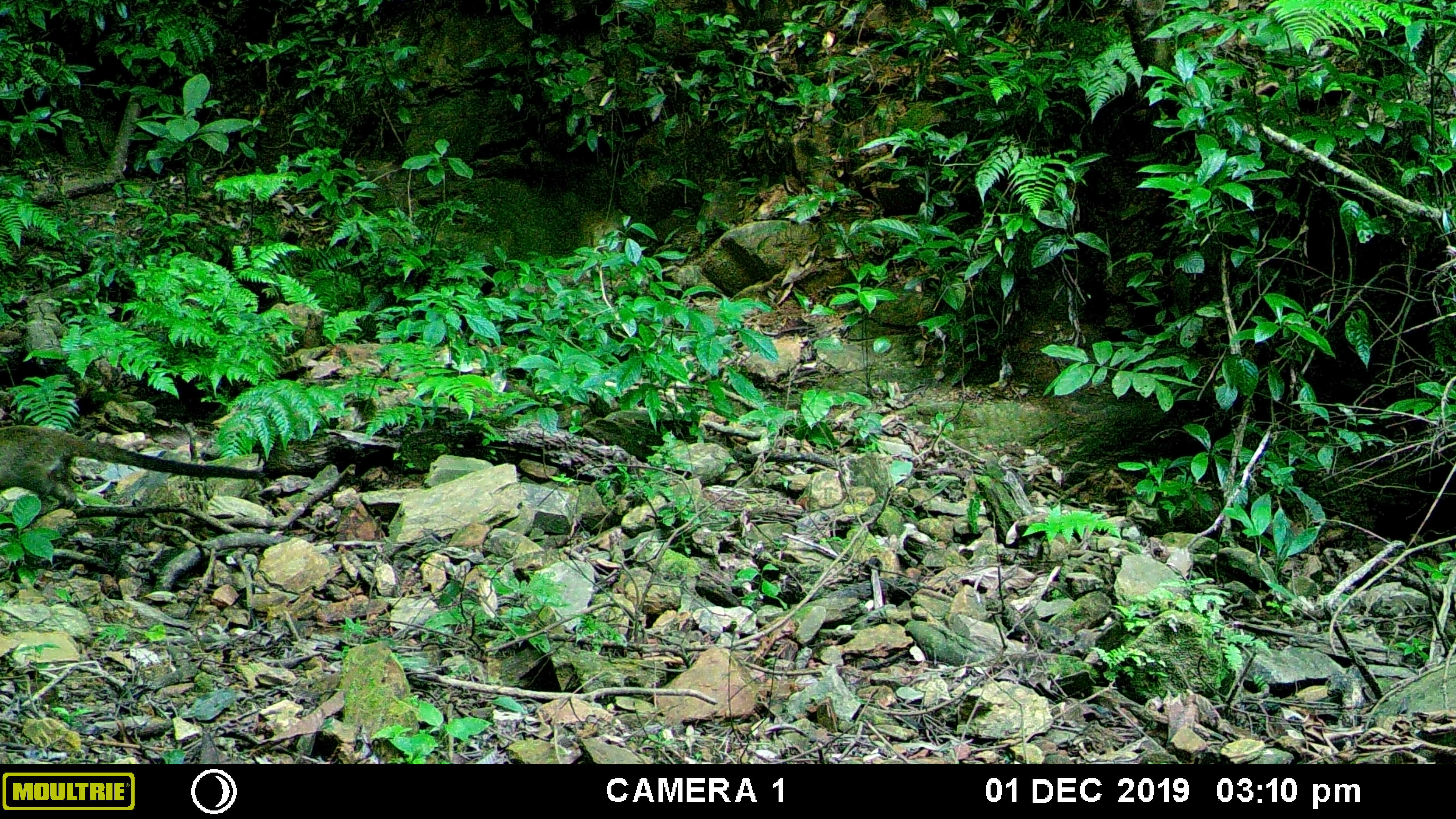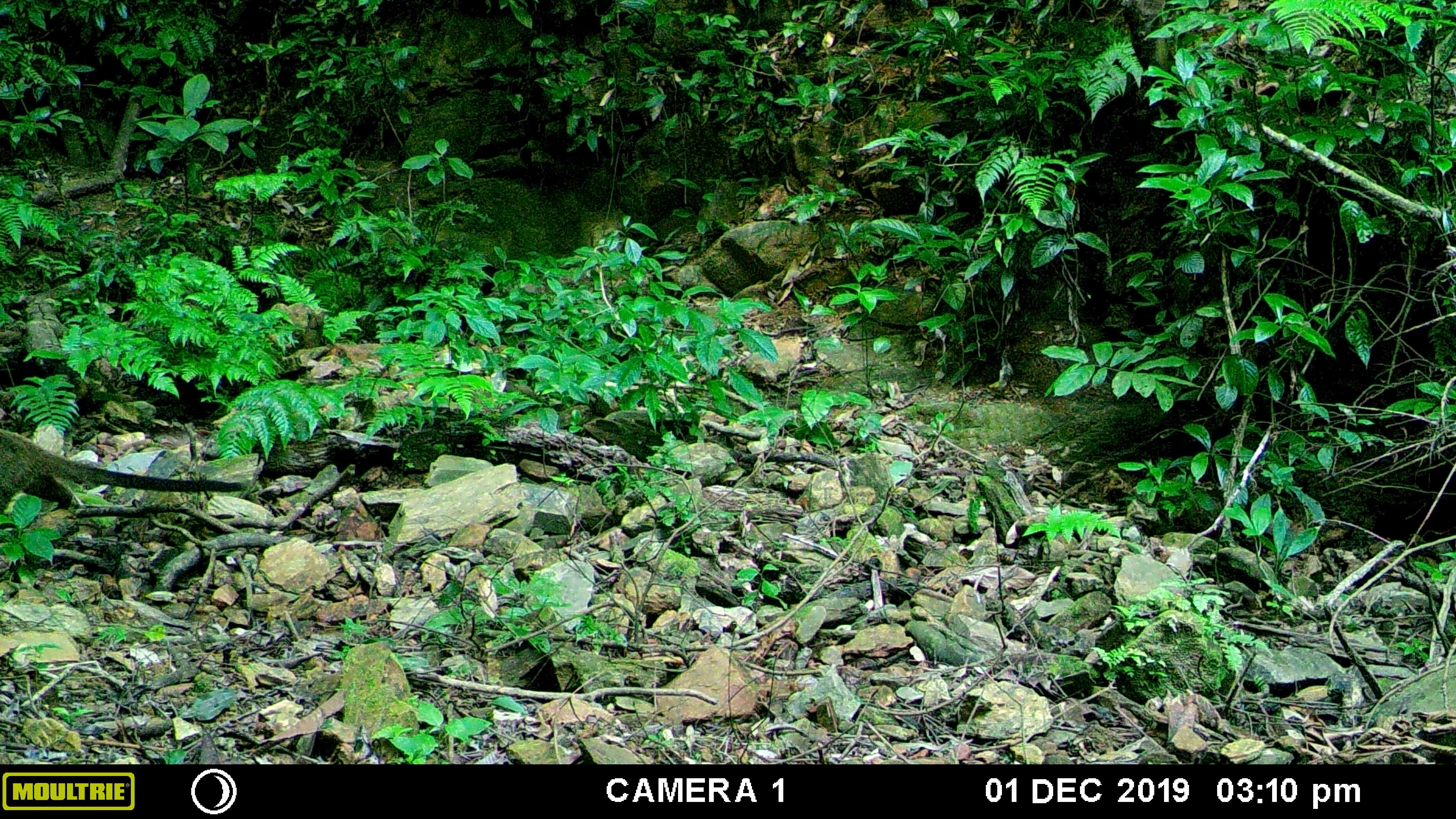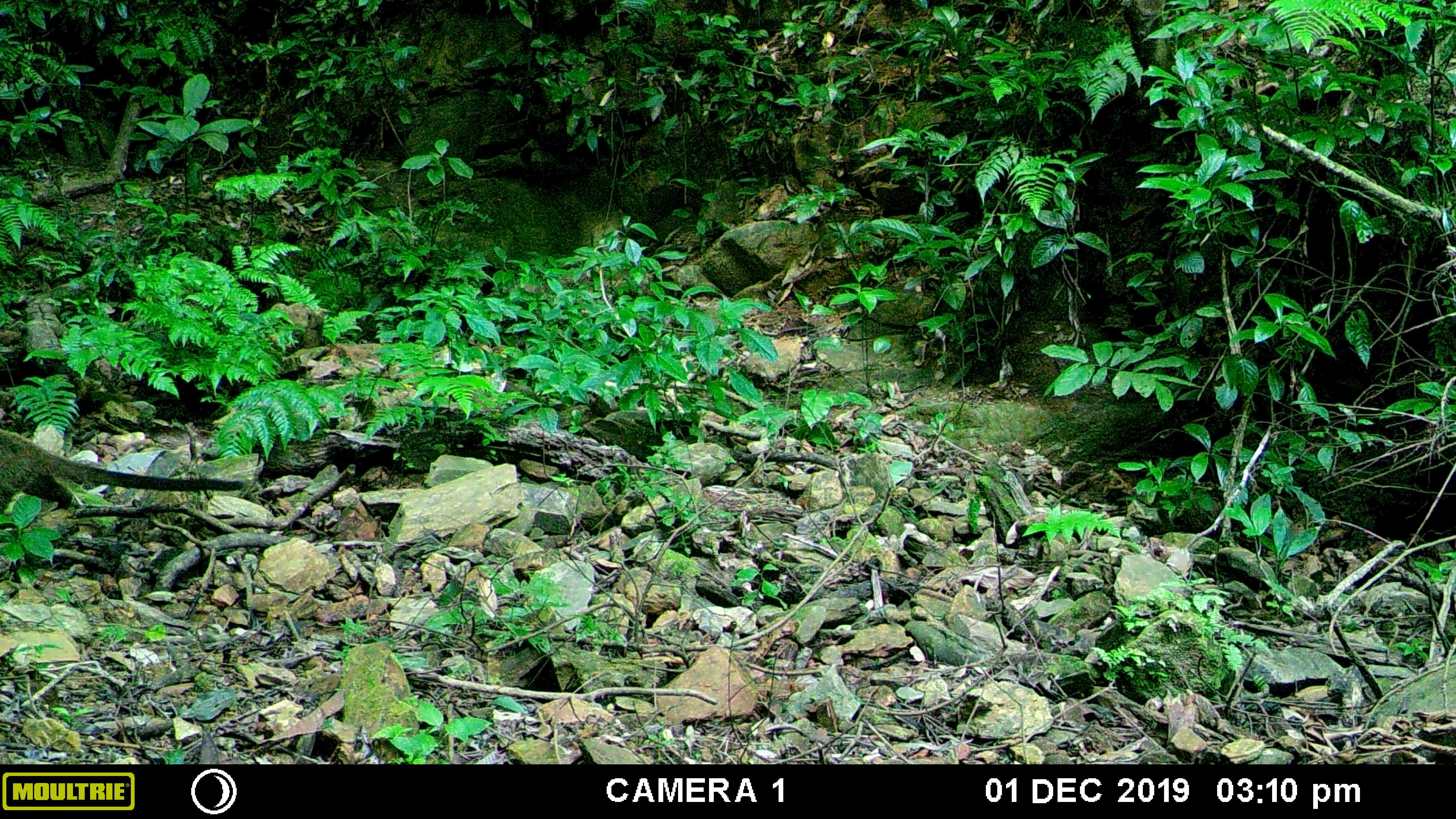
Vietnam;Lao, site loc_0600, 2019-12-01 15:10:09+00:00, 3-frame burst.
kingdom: Animalia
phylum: Chordata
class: Mammalia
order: Carnivora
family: Viverridae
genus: Paguma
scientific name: Paguma larvata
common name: masked palm civet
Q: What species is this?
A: Masked palm civet (Paguma larvata).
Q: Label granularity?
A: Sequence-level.